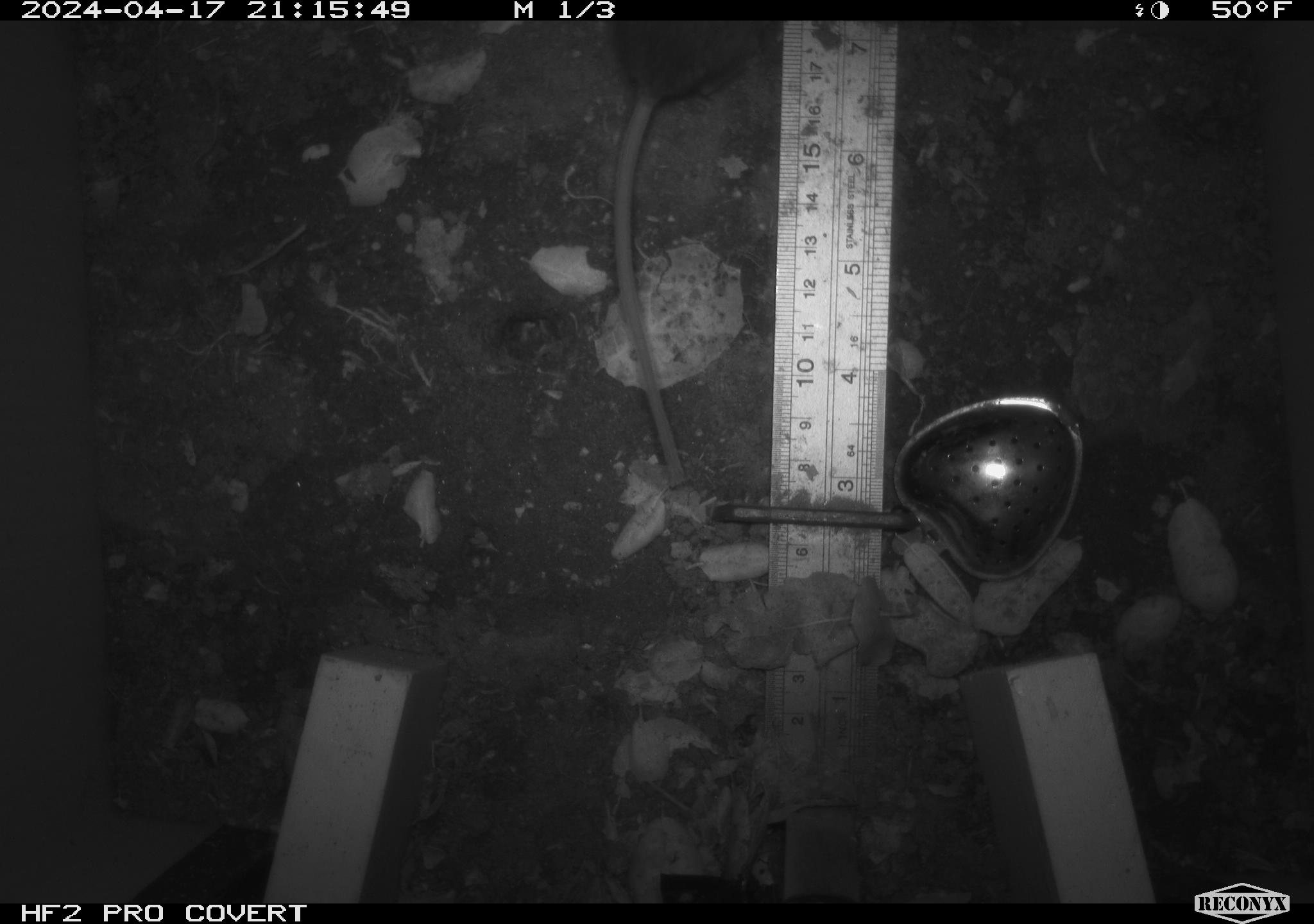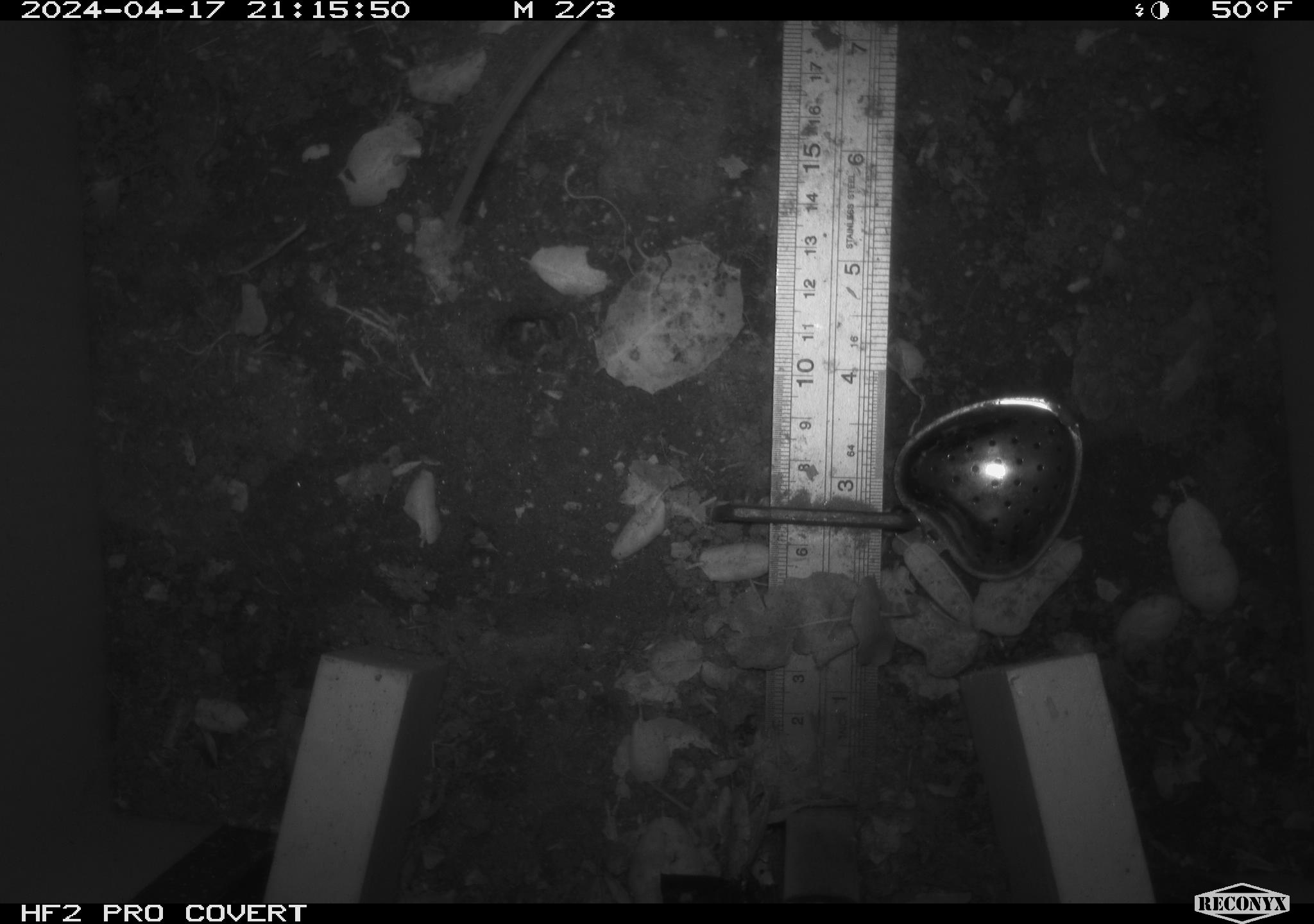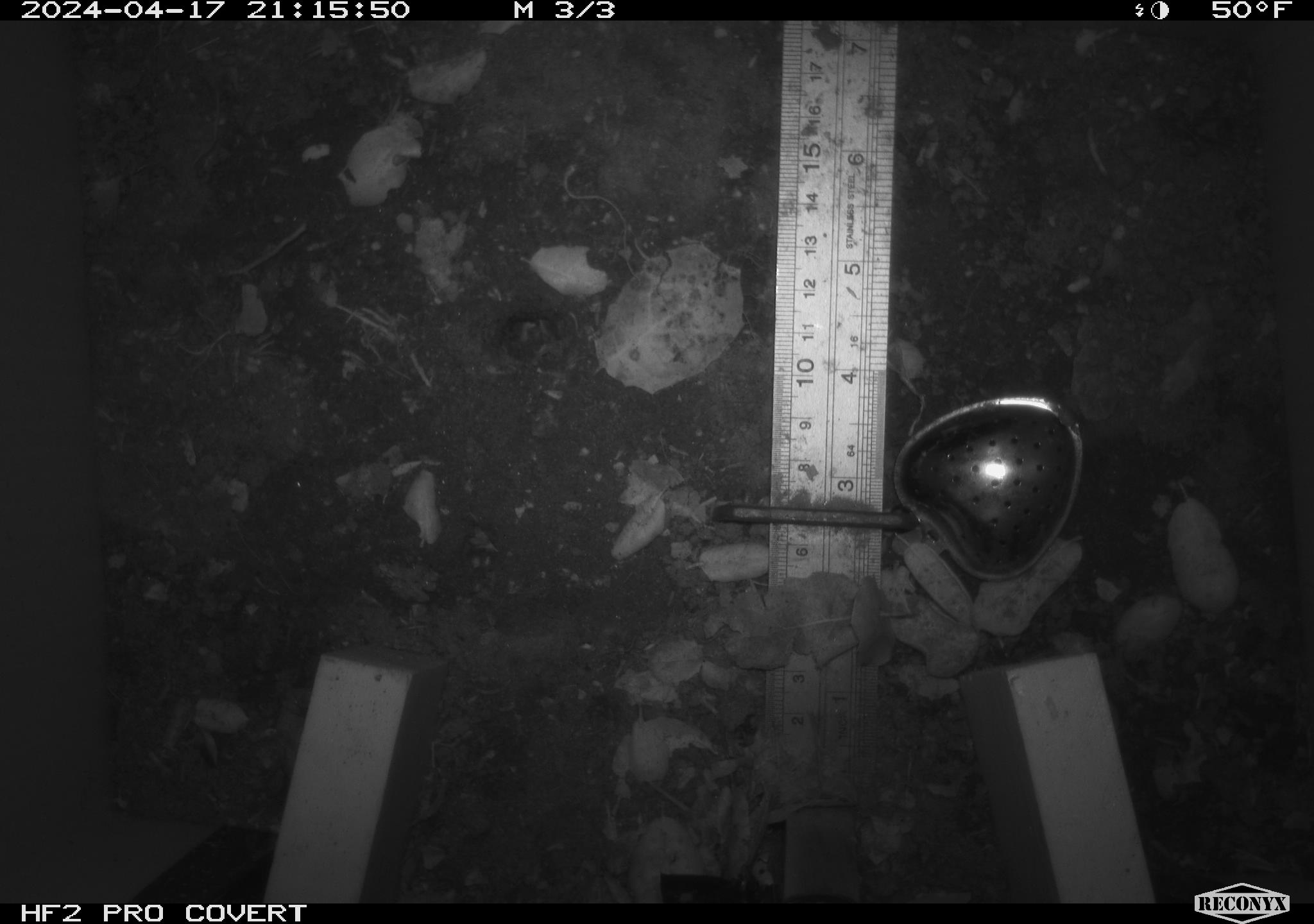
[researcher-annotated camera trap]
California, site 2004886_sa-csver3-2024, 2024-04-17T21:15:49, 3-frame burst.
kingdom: Animalia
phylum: Chordata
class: Mammalia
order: Rodentia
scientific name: Rodentia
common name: rodent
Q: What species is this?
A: Rodent (Rodentia).